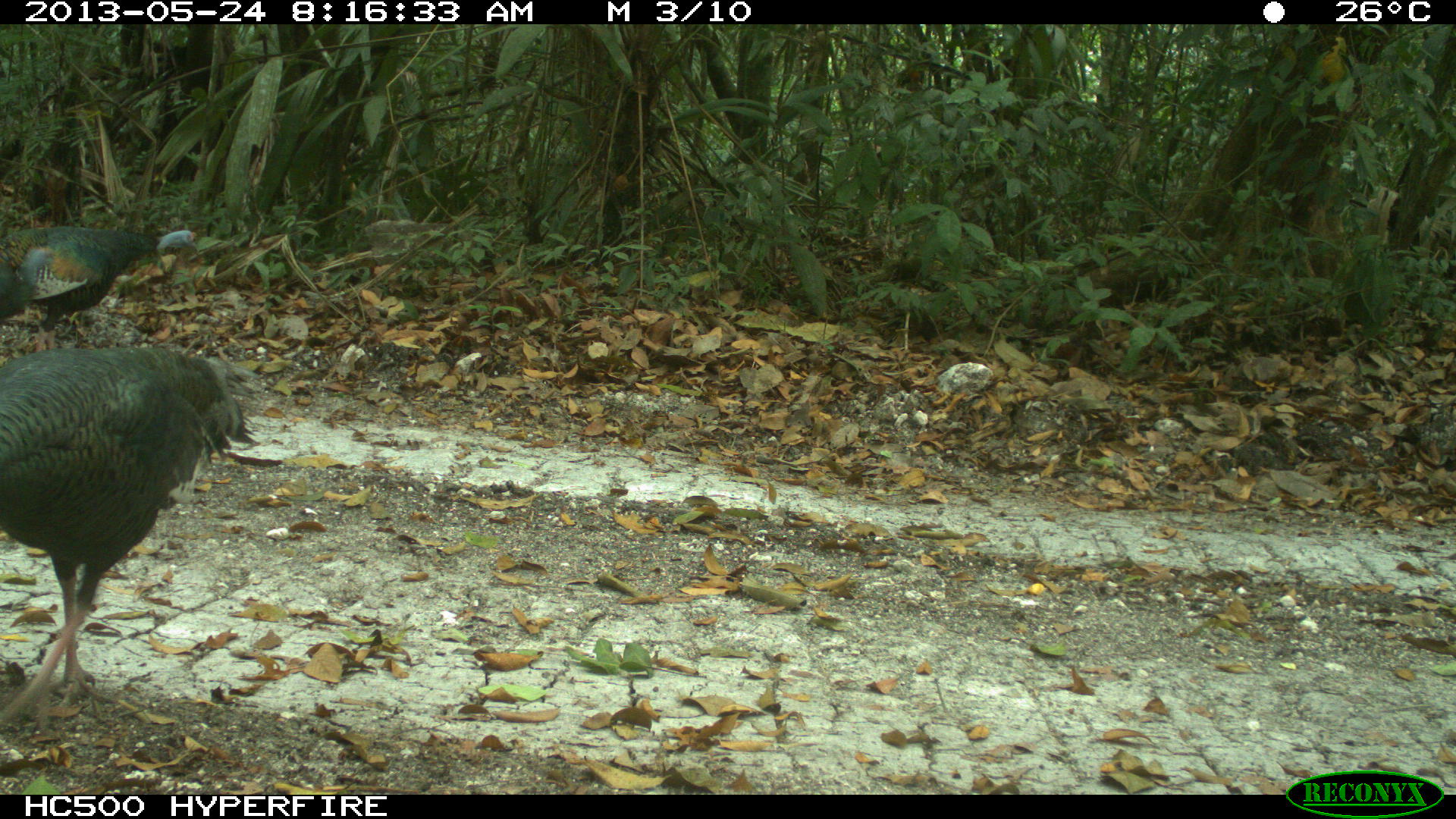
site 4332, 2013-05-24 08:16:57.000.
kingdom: Animalia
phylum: Chordata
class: Aves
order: Galliformes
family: Phasianidae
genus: Meleagris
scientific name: Meleagris ocellata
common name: ocellated turkey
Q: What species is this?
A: Meleagris ocellata (ocellated turkey).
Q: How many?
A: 3.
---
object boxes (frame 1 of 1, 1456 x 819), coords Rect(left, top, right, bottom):
meleagris ocellata: Rect(1, 343, 261, 734); Rect(0, 225, 200, 351)